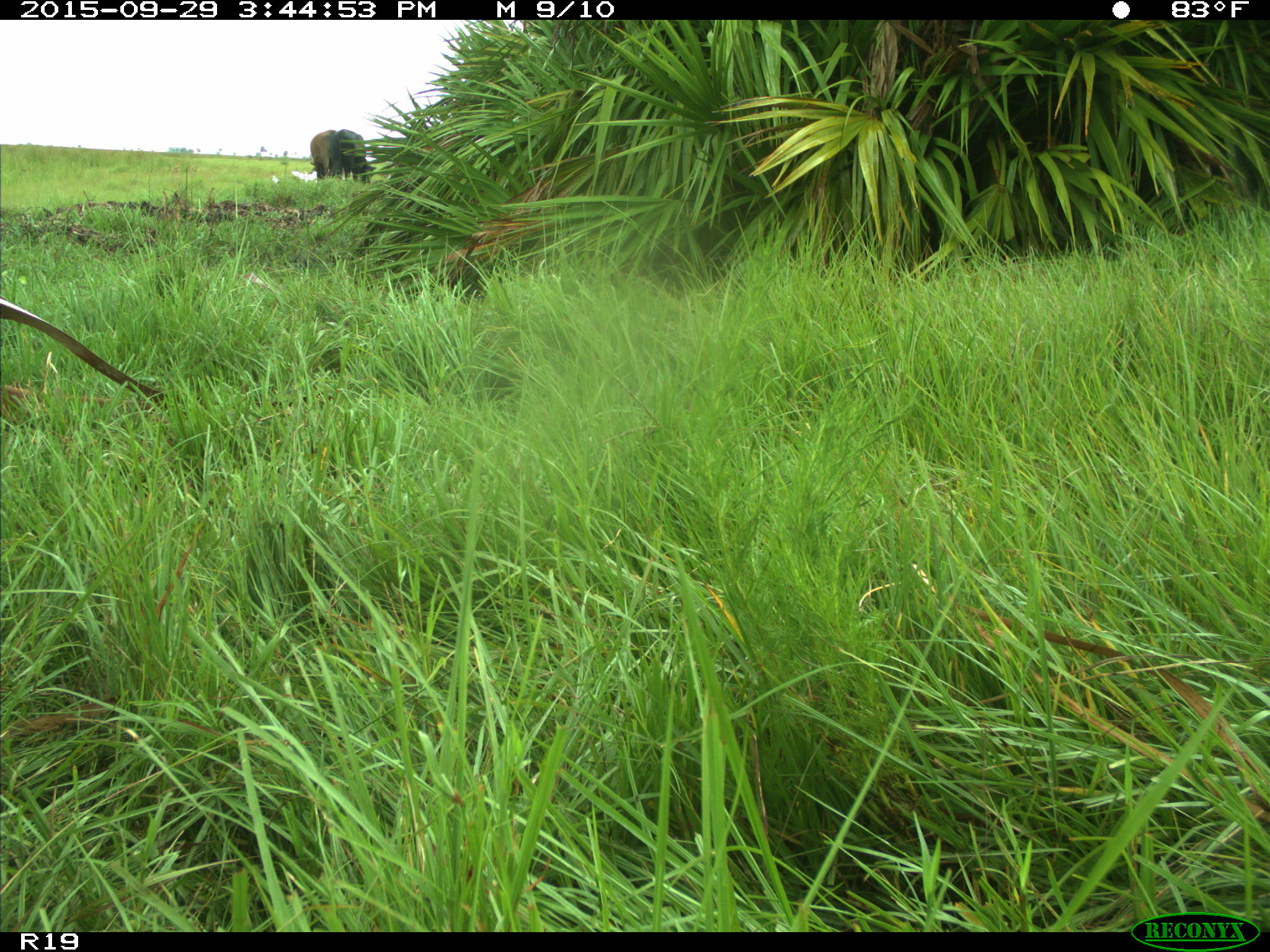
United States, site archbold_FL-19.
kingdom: Animalia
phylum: Chordata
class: Mammalia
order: Artiodactyla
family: Bovidae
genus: Bos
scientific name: Bos taurus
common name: domestic cow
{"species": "Bos taurus (domestic cow)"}